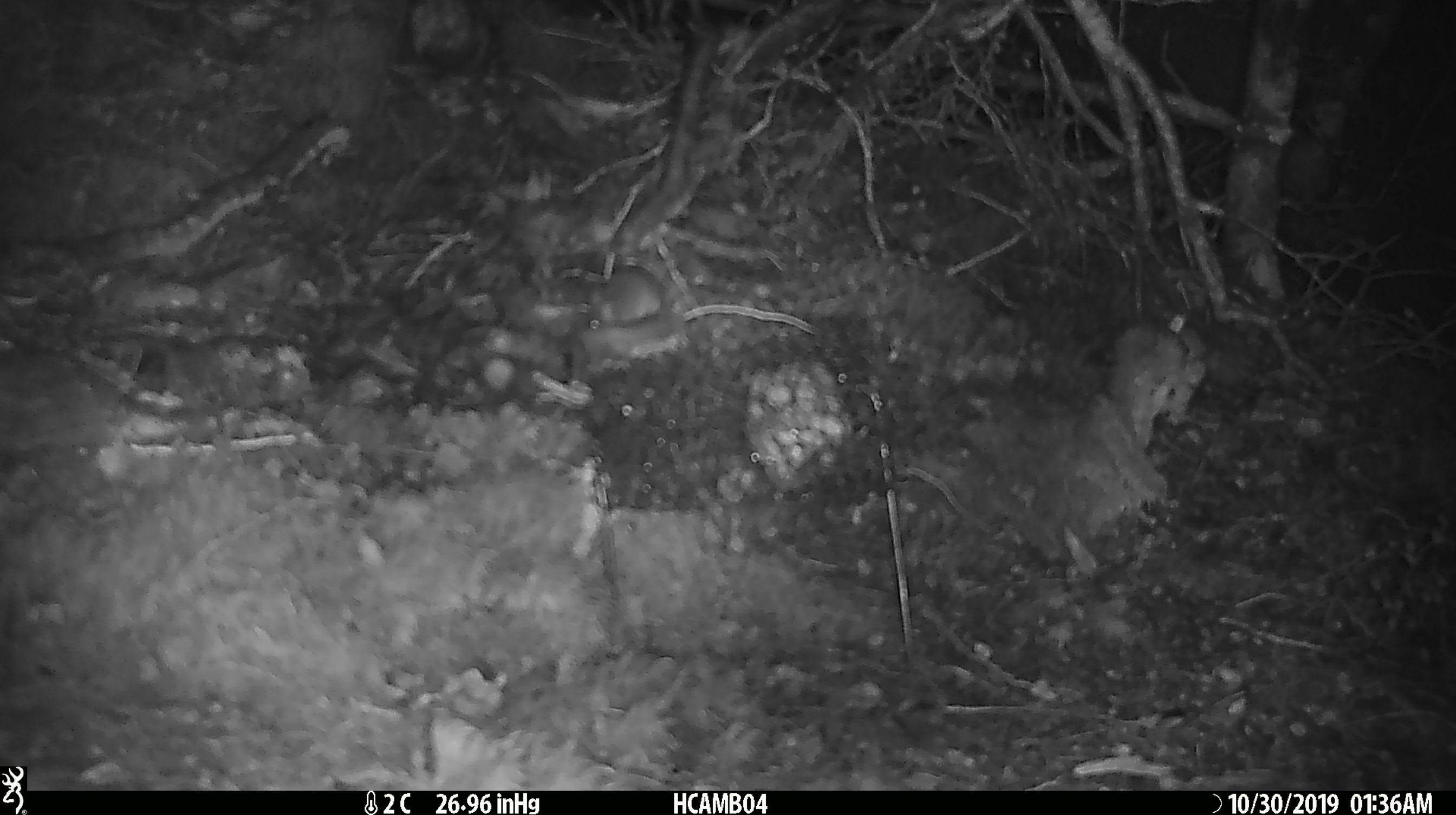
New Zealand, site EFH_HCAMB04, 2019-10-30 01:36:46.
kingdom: Animalia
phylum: Chordata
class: Mammalia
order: Rodentia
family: Muridae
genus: Mus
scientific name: Mus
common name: mouse